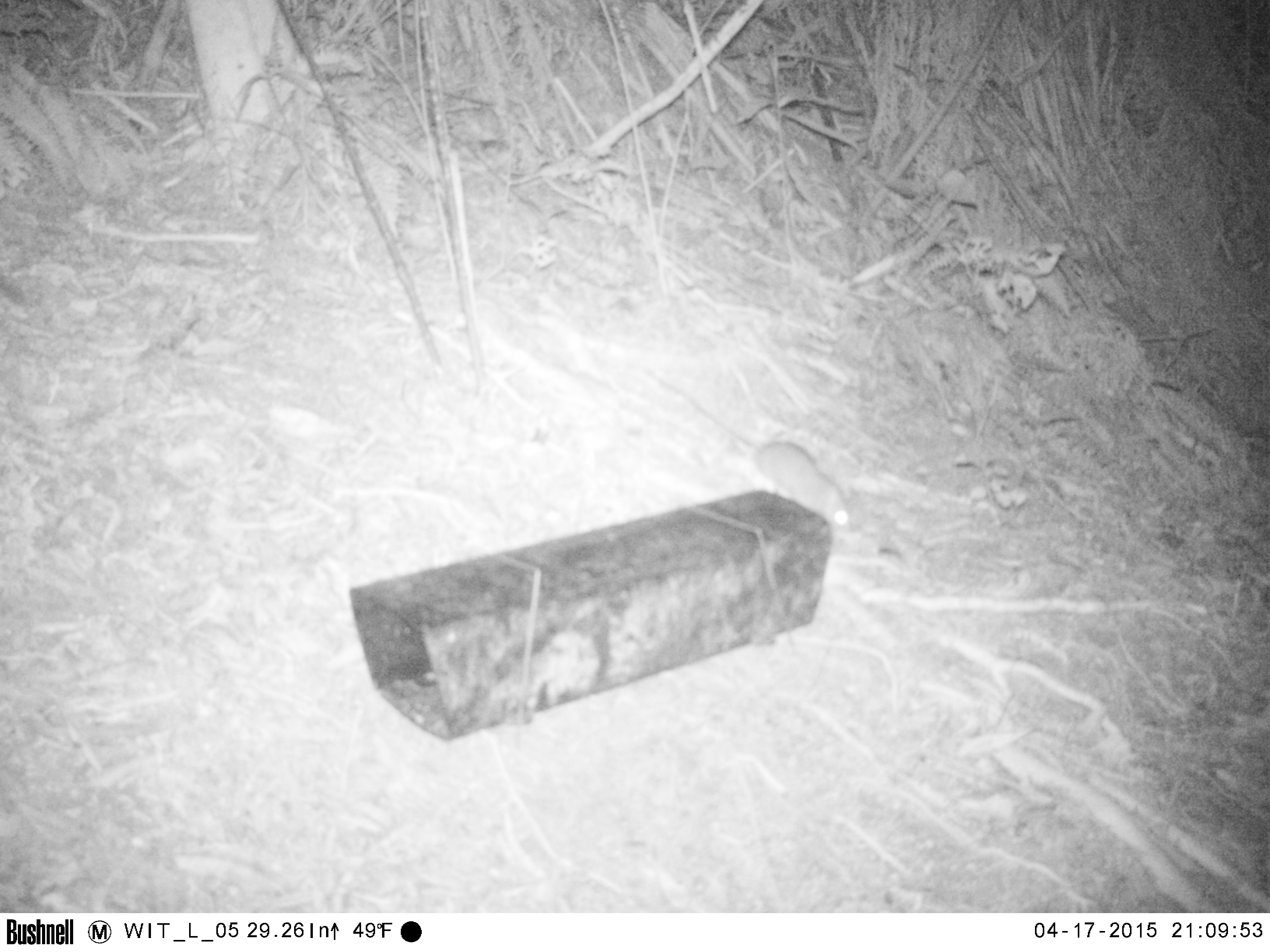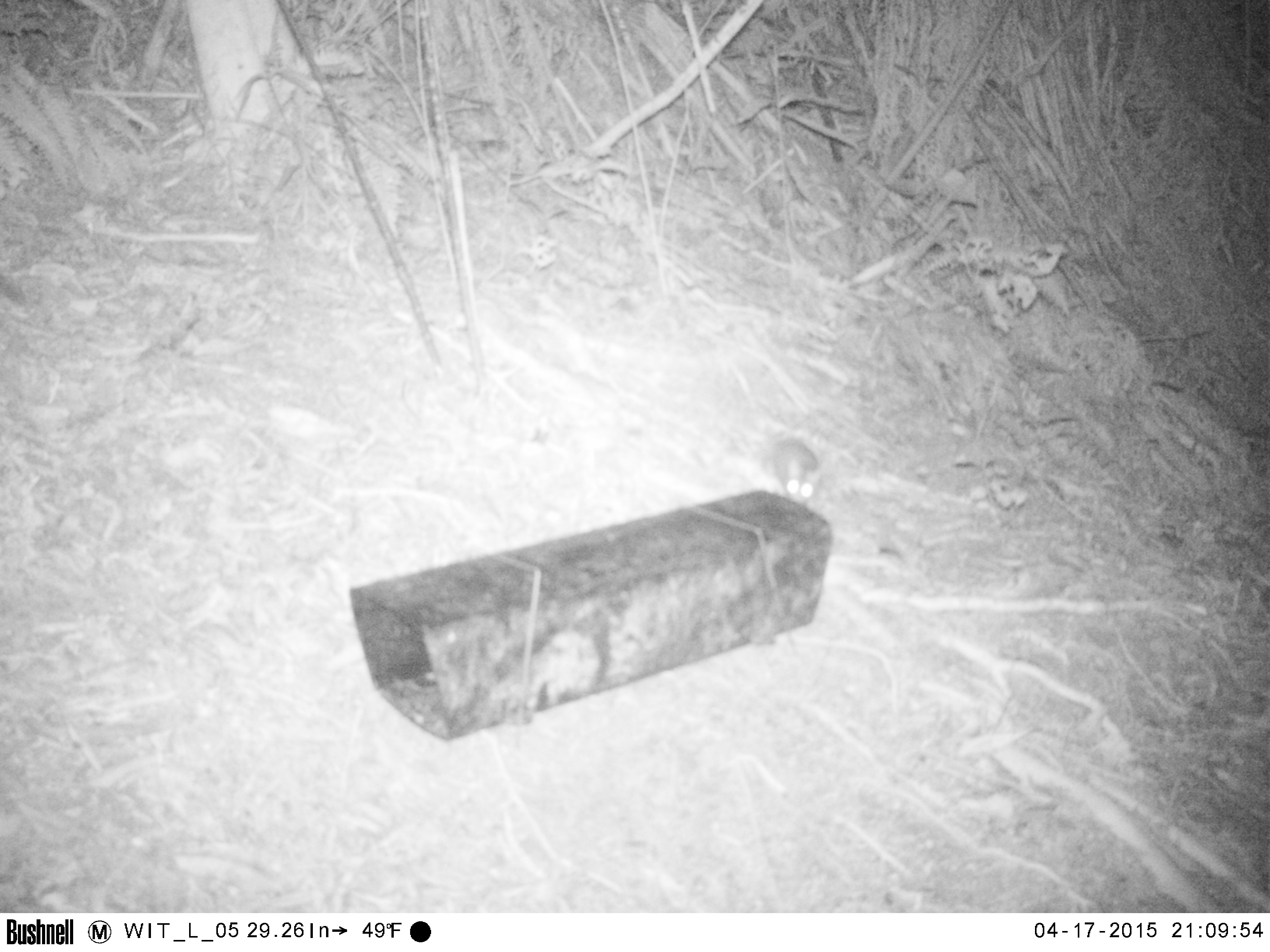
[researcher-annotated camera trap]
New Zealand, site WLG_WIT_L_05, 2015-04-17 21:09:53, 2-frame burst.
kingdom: Animalia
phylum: Chordata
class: Mammalia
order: Rodentia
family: Muridae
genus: Rattus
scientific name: Rattus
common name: rat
Rat (Rattus).